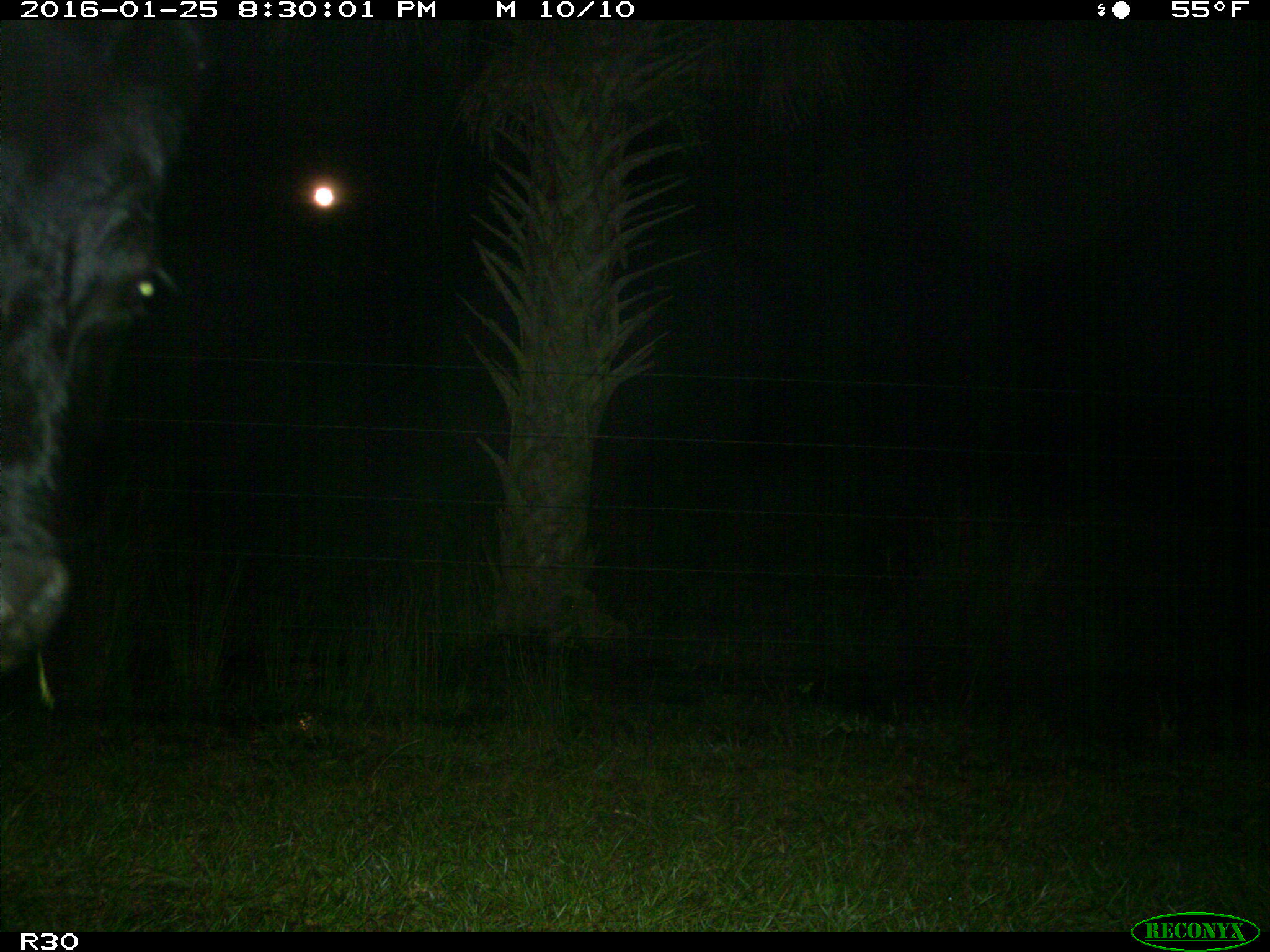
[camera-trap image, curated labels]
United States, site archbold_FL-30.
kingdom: Animalia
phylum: Chordata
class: Mammalia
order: Artiodactyla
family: Bovidae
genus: Bos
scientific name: Bos taurus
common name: domestic cow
Bos taurus (domestic cow).